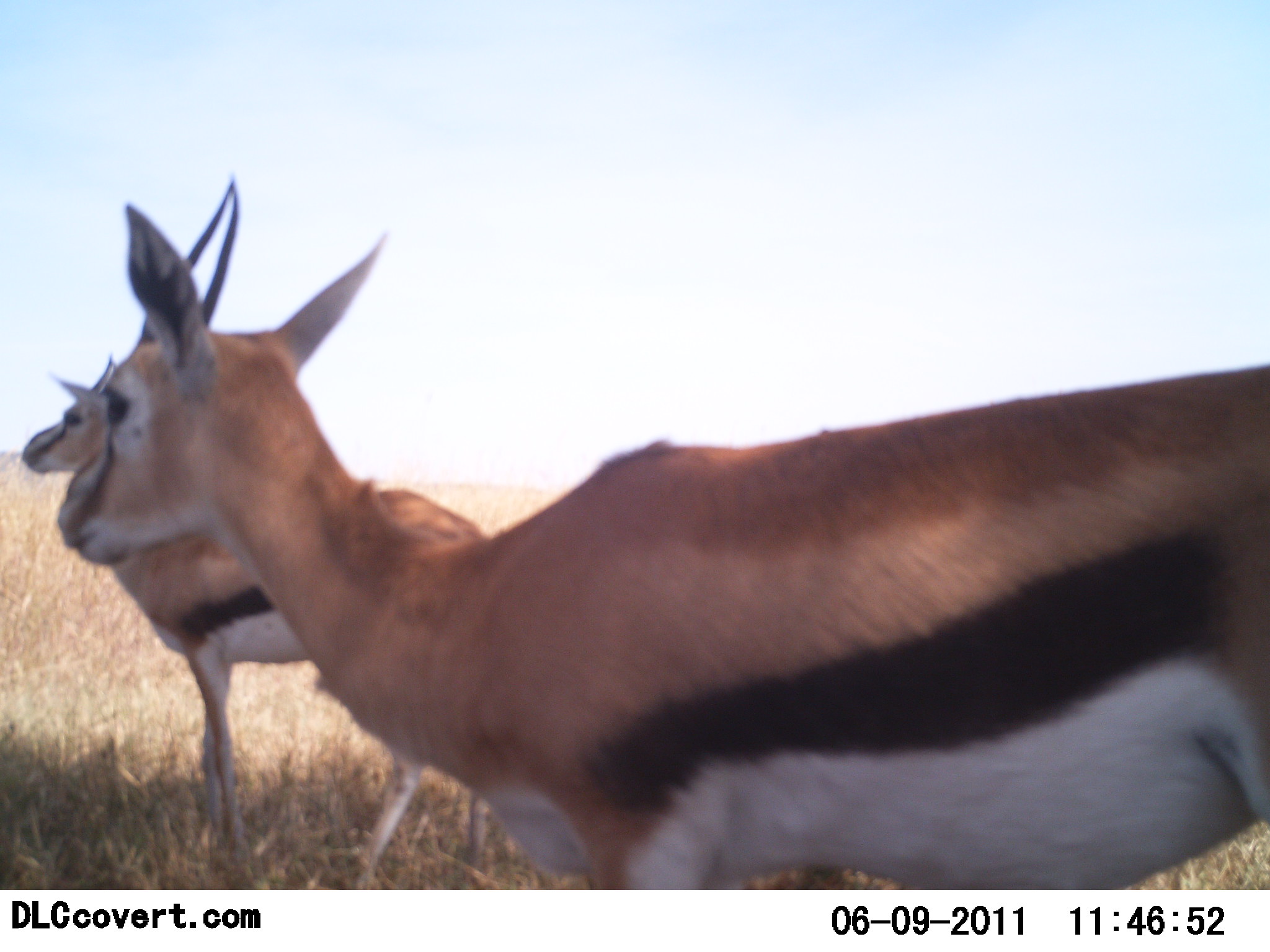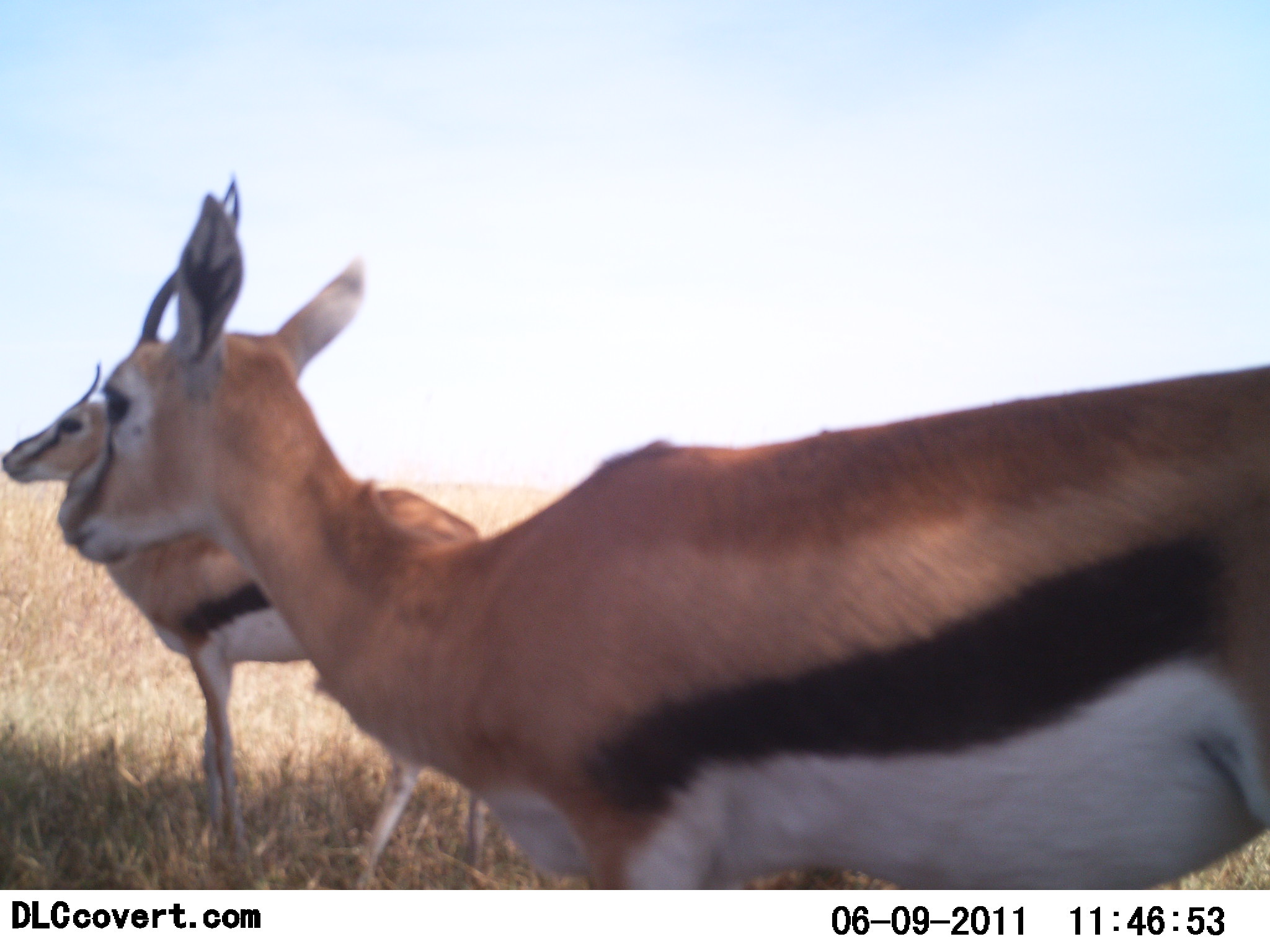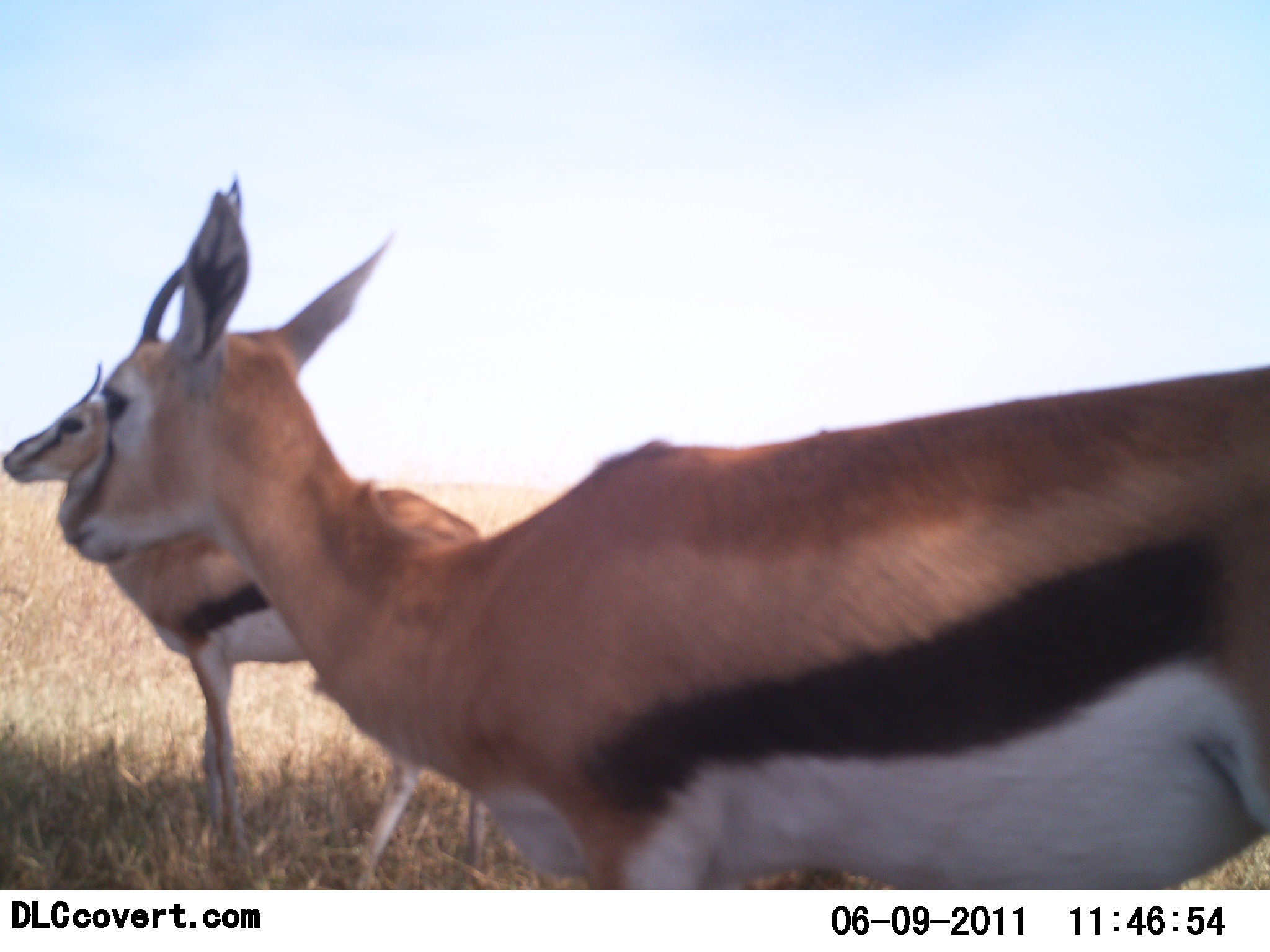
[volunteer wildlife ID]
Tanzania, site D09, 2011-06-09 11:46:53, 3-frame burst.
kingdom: Animalia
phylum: Chordata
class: Mammalia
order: Artiodactyla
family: Bovidae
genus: Eudorcas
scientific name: Eudorcas thomsonii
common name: thomson's gazelle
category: gazellethomsons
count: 2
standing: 100%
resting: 0%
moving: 7%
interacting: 0%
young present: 0%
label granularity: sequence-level